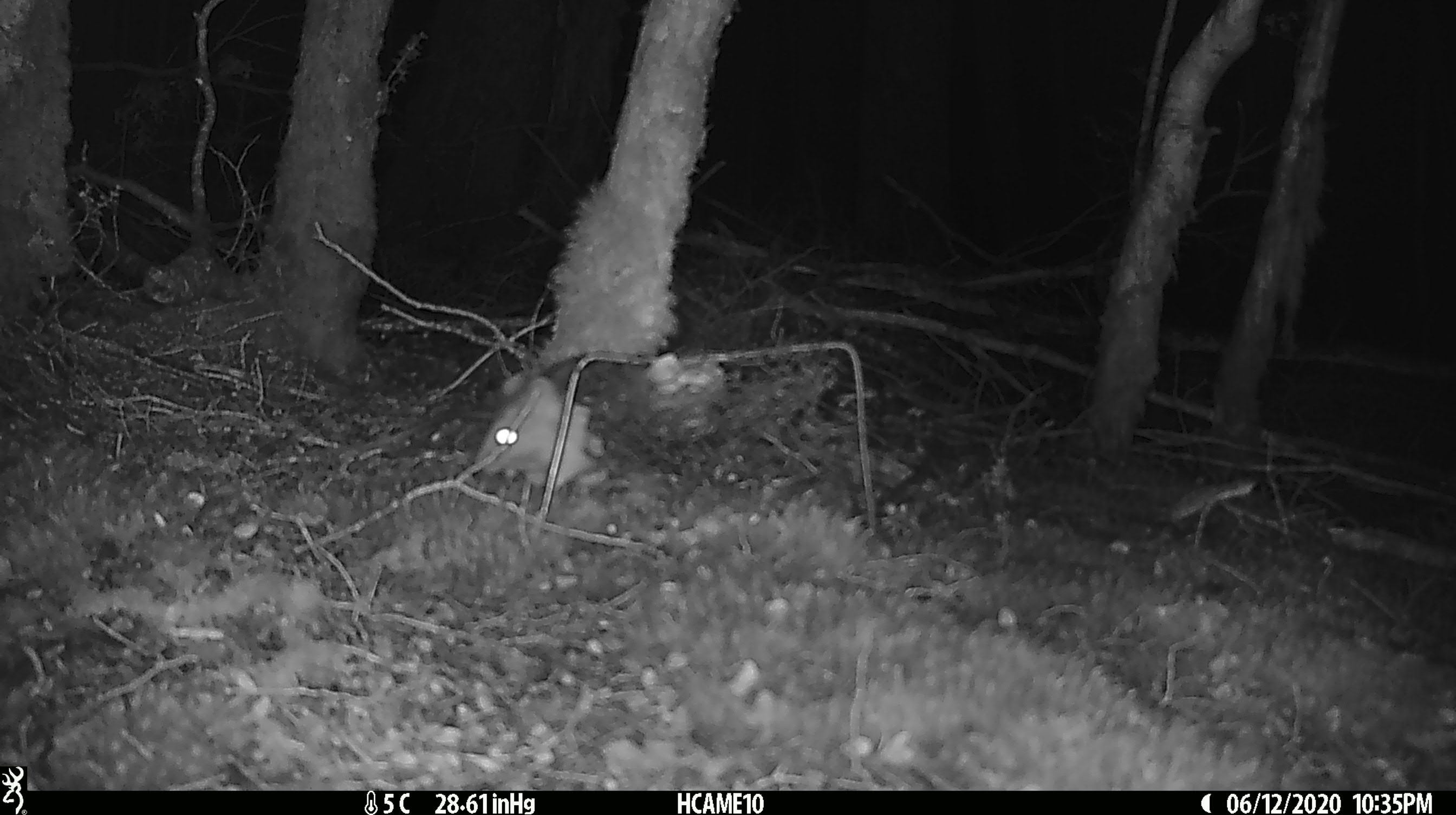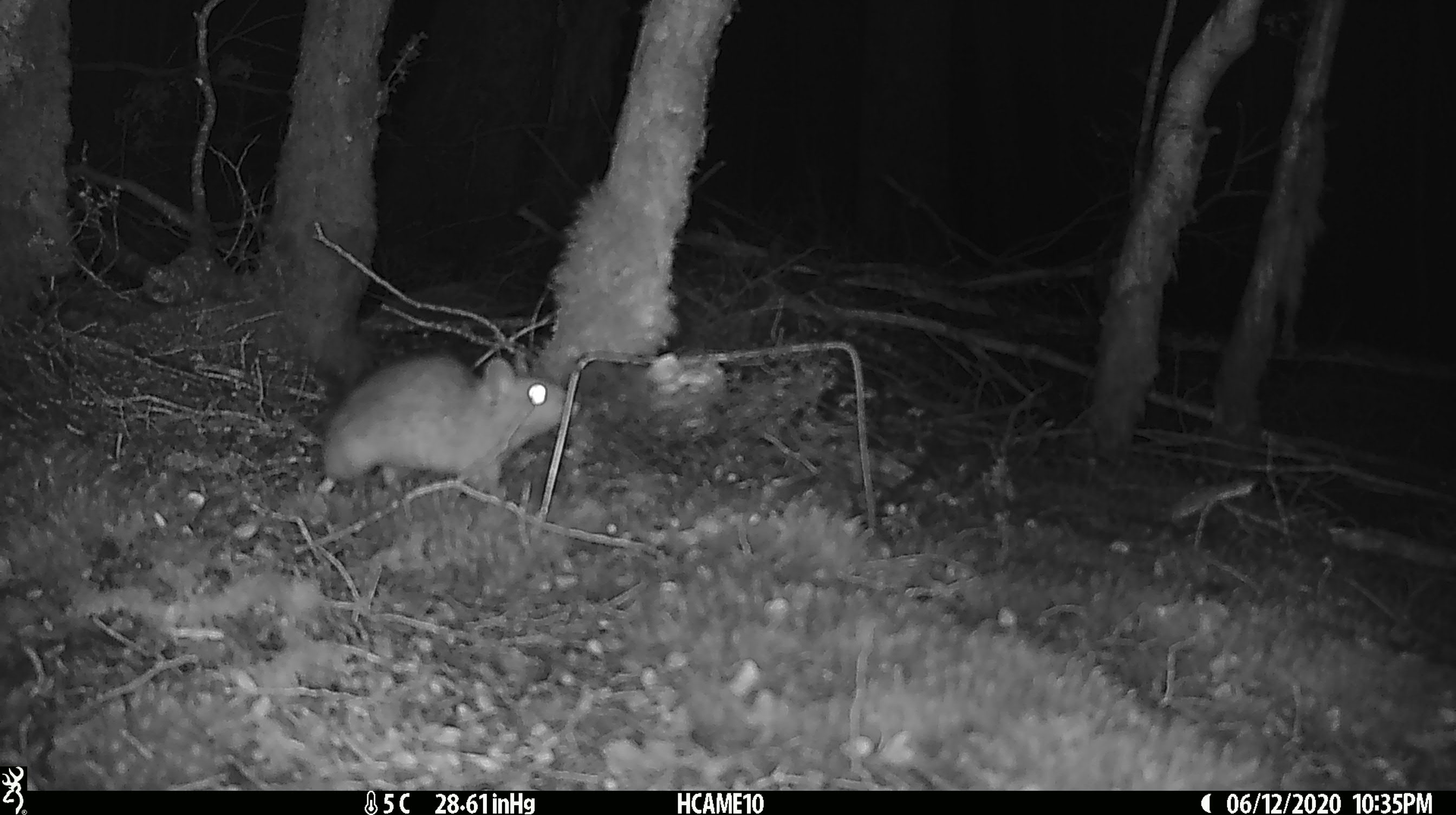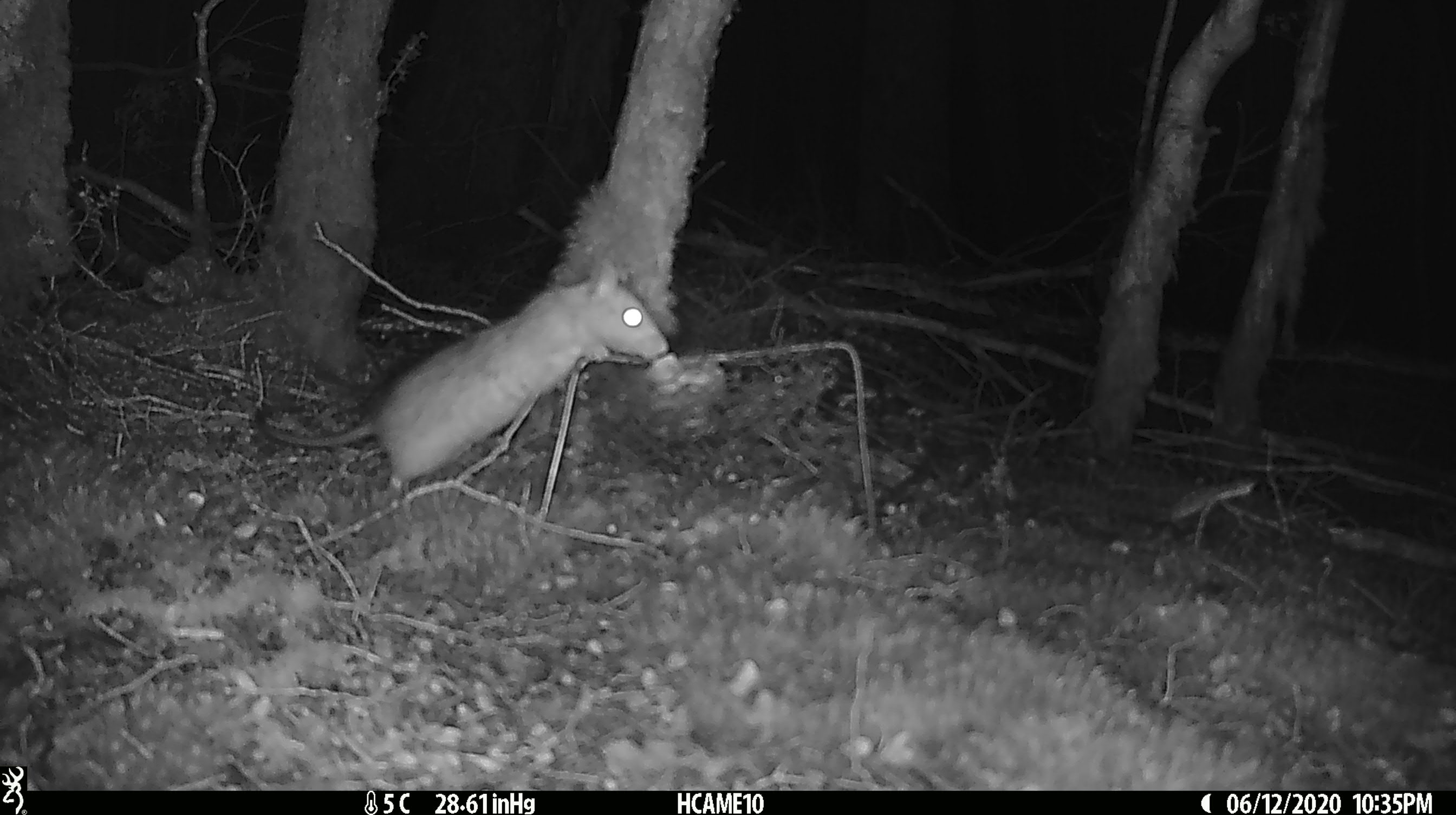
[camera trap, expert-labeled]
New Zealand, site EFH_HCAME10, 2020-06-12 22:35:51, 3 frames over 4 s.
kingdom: Animalia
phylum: Chordata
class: Mammalia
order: Rodentia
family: Muridae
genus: Rattus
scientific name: Rattus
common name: rat